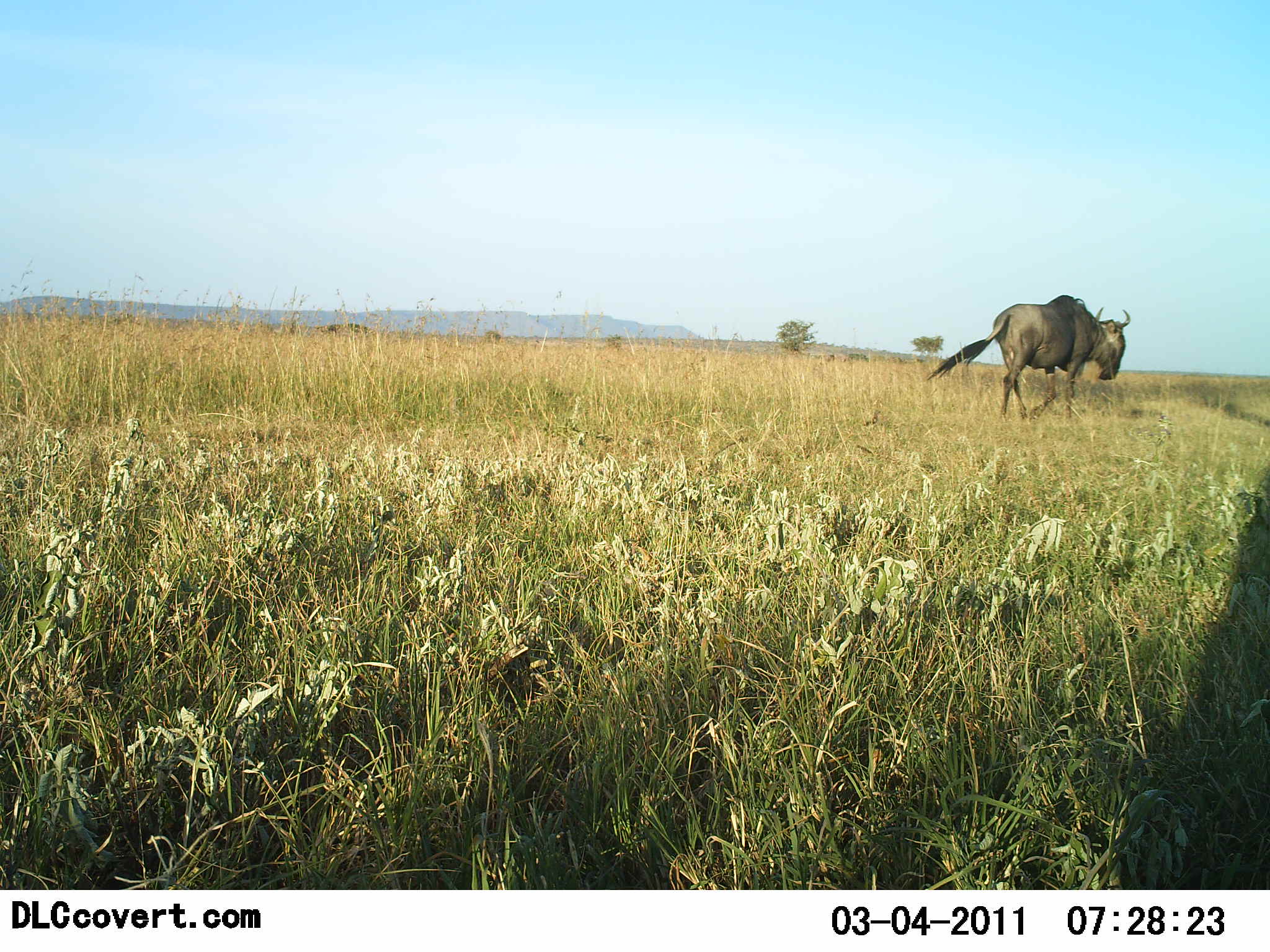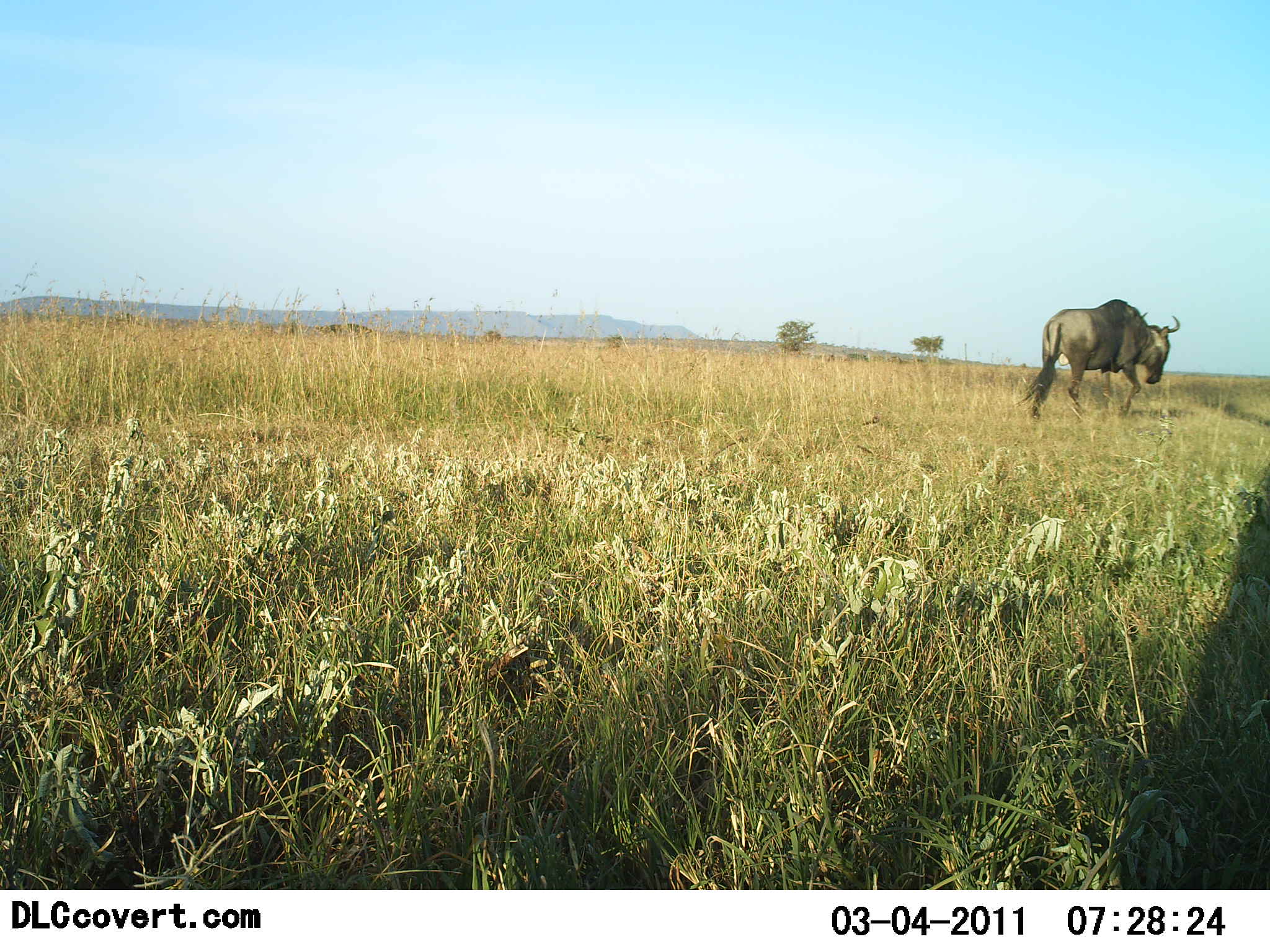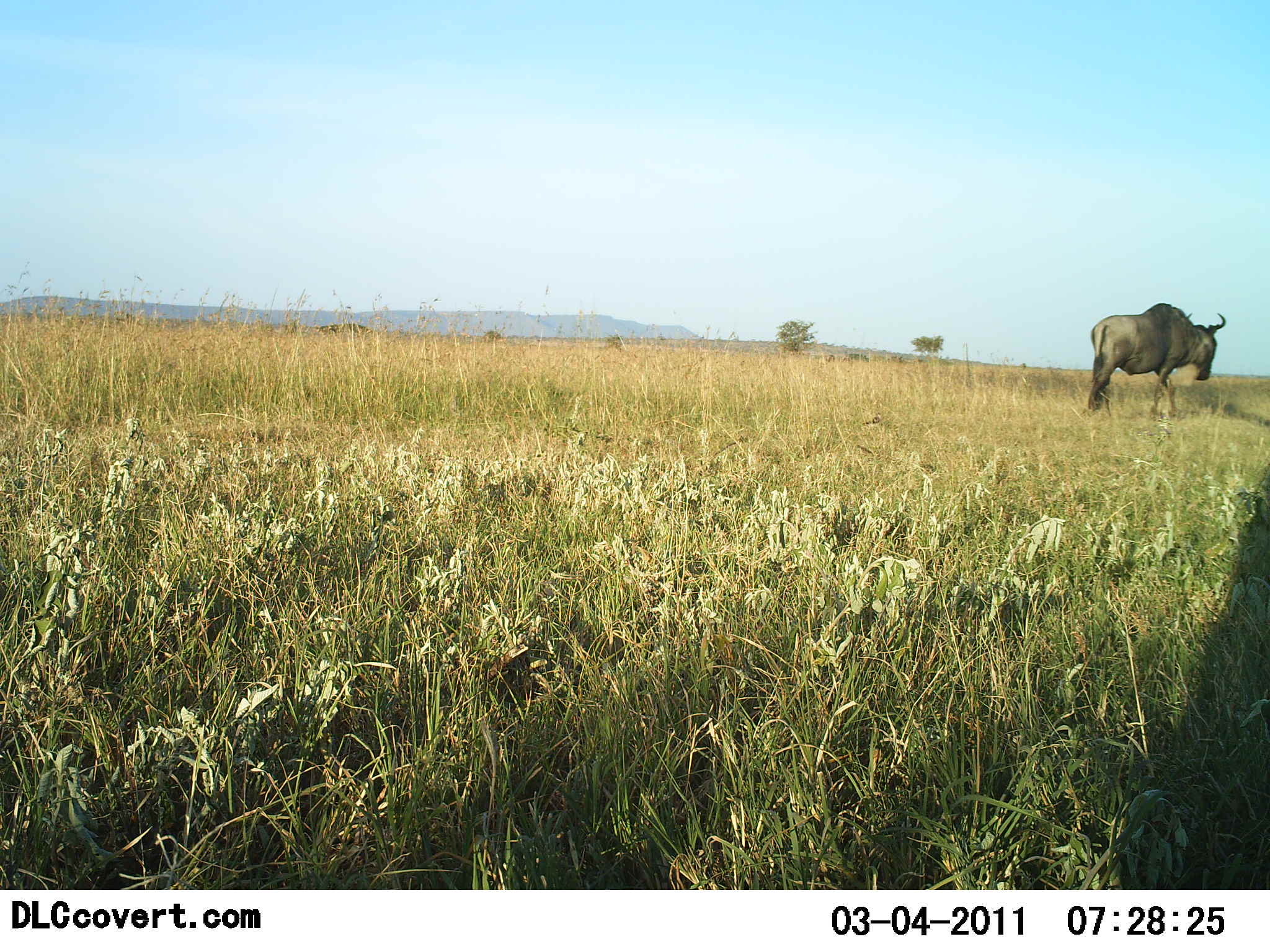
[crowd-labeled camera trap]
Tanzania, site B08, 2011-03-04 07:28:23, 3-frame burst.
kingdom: Animalia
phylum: Chordata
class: Mammalia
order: Artiodactyla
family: Bovidae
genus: Connochaetes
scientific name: Connochaetes taurinus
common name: blue wildebeest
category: wildebeest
Wildebeest (blue wildebeest) (Connochaetes taurinus), count 1. Behavior (volunteer vote fractions): standing 0%, resting 0%, moving 100%, interacting 0%. Young present (vote fraction): 0%. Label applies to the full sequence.